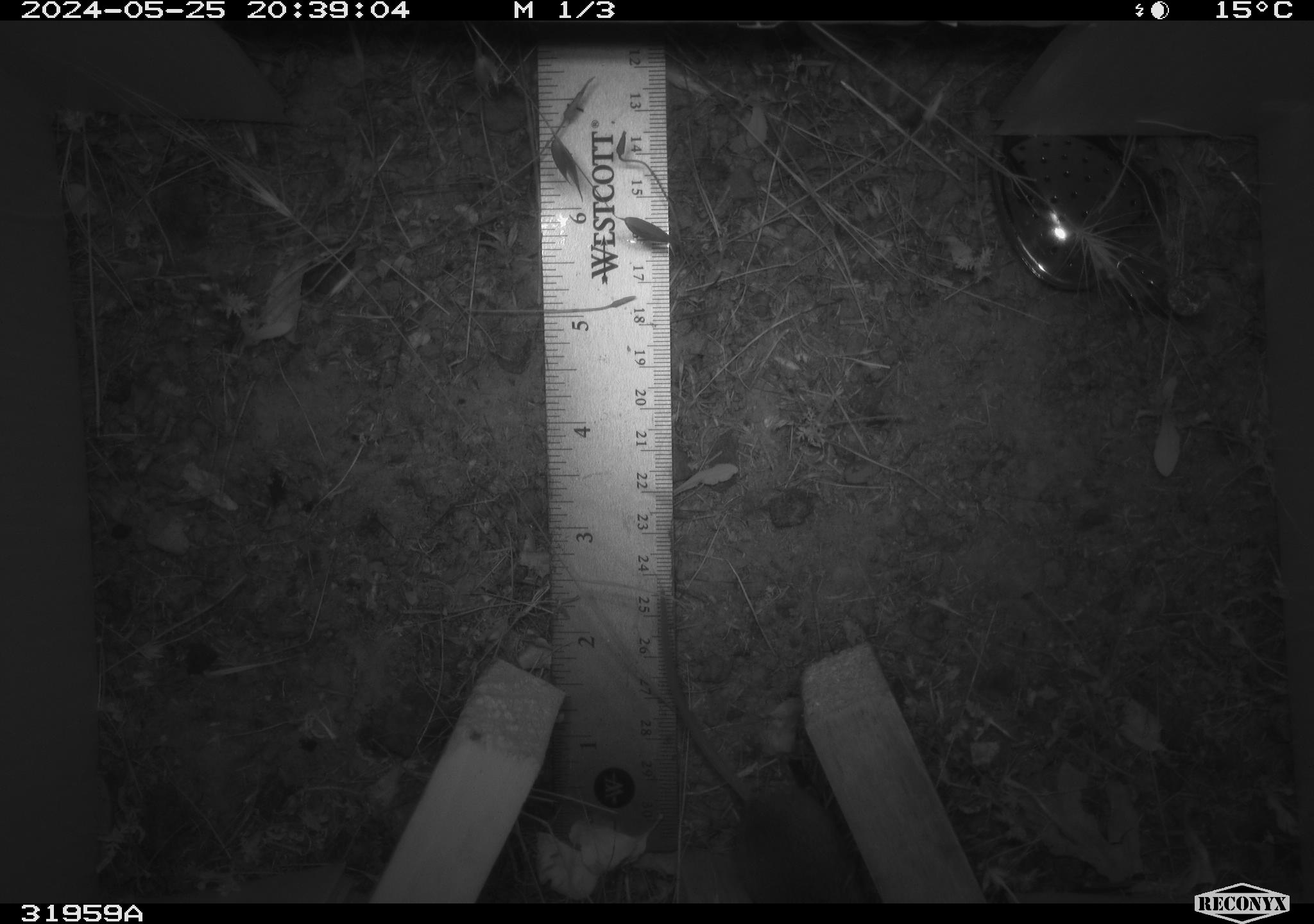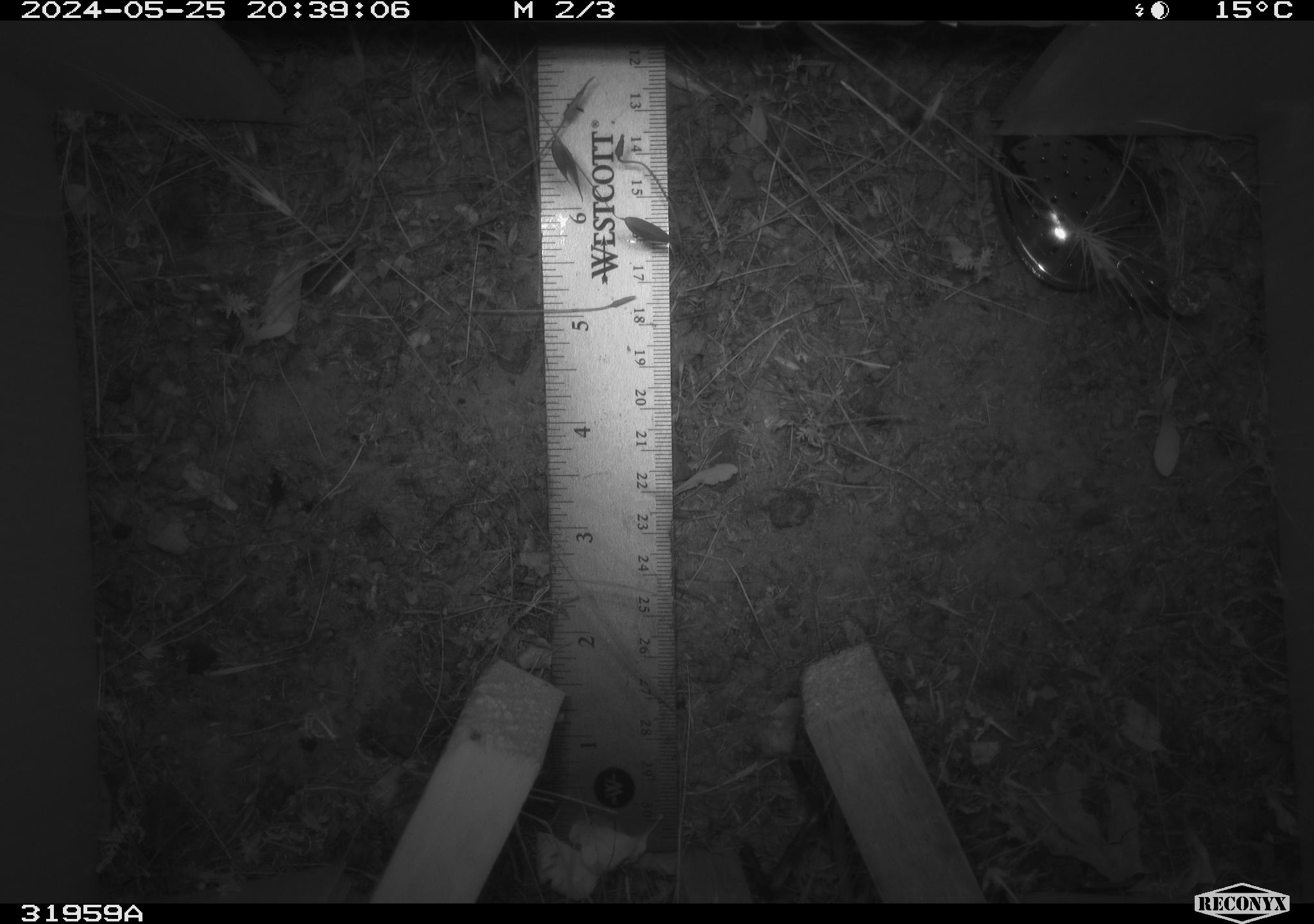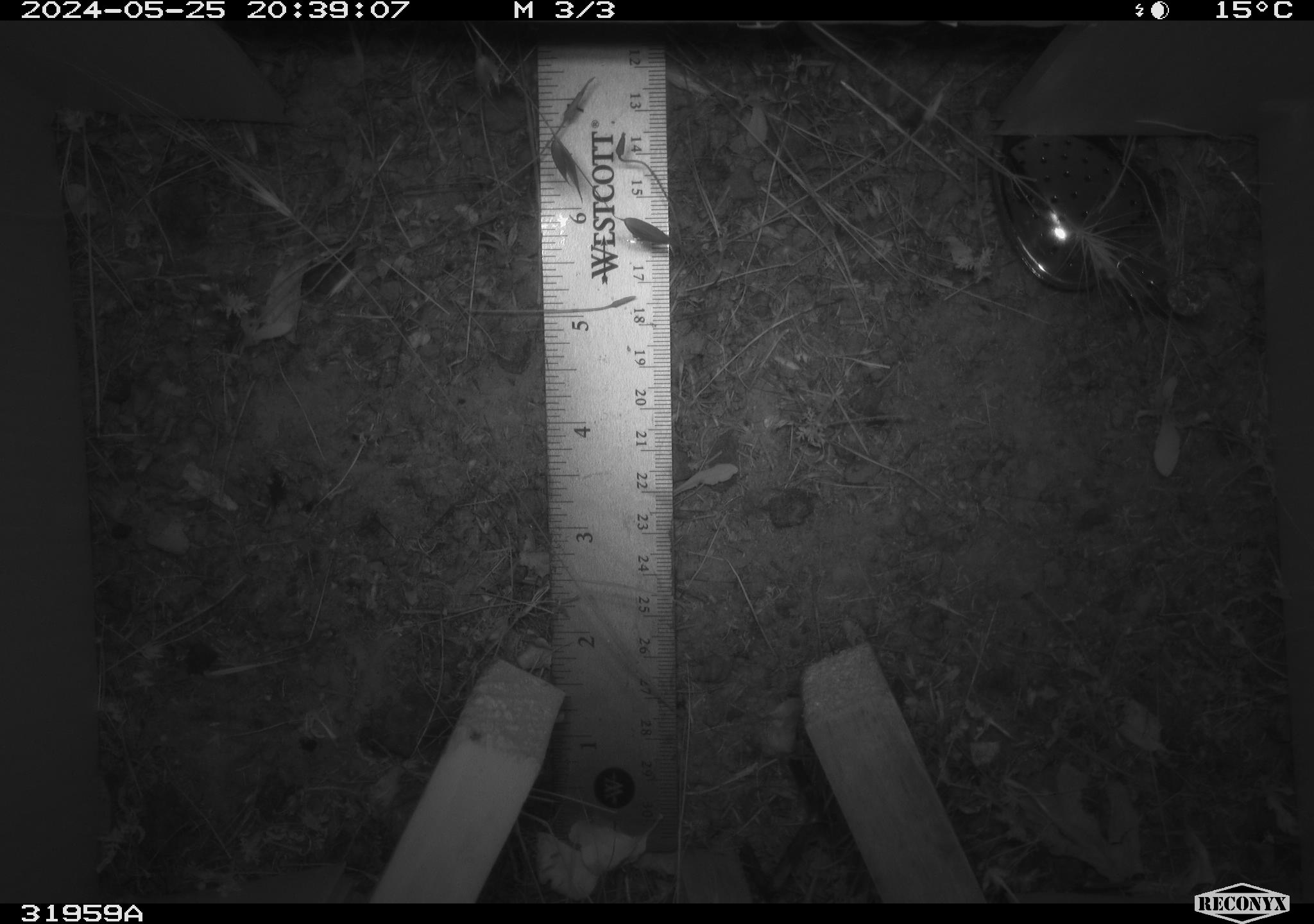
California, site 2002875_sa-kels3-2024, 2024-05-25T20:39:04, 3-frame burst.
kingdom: Animalia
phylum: Chordata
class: Mammalia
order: Rodentia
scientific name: Rodentia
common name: rodent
Rodent (Rodentia).